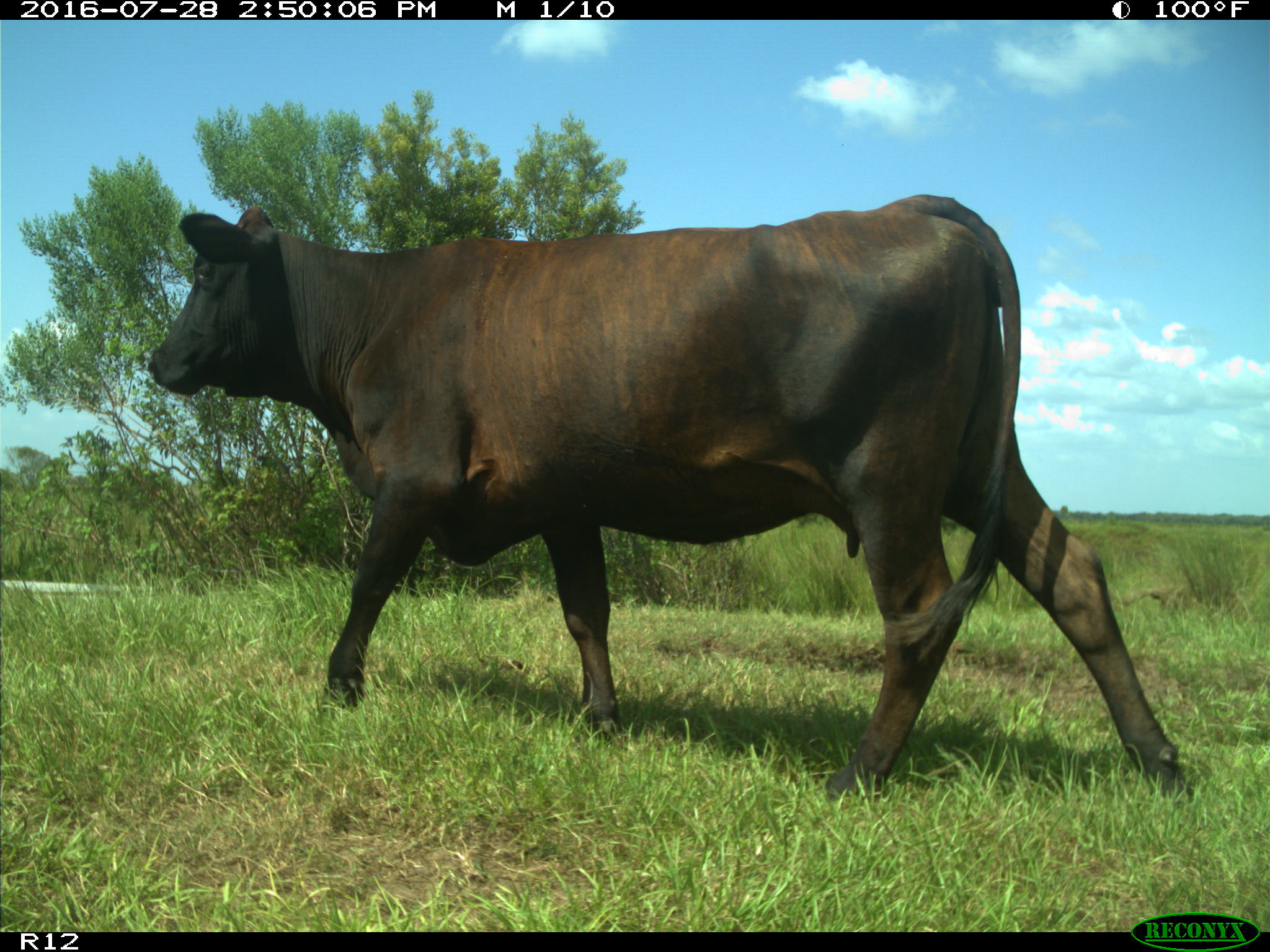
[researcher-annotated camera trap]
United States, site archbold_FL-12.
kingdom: Animalia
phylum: Chordata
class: Mammalia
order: Artiodactyla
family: Bovidae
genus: Bos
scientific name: Bos taurus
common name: domestic cow